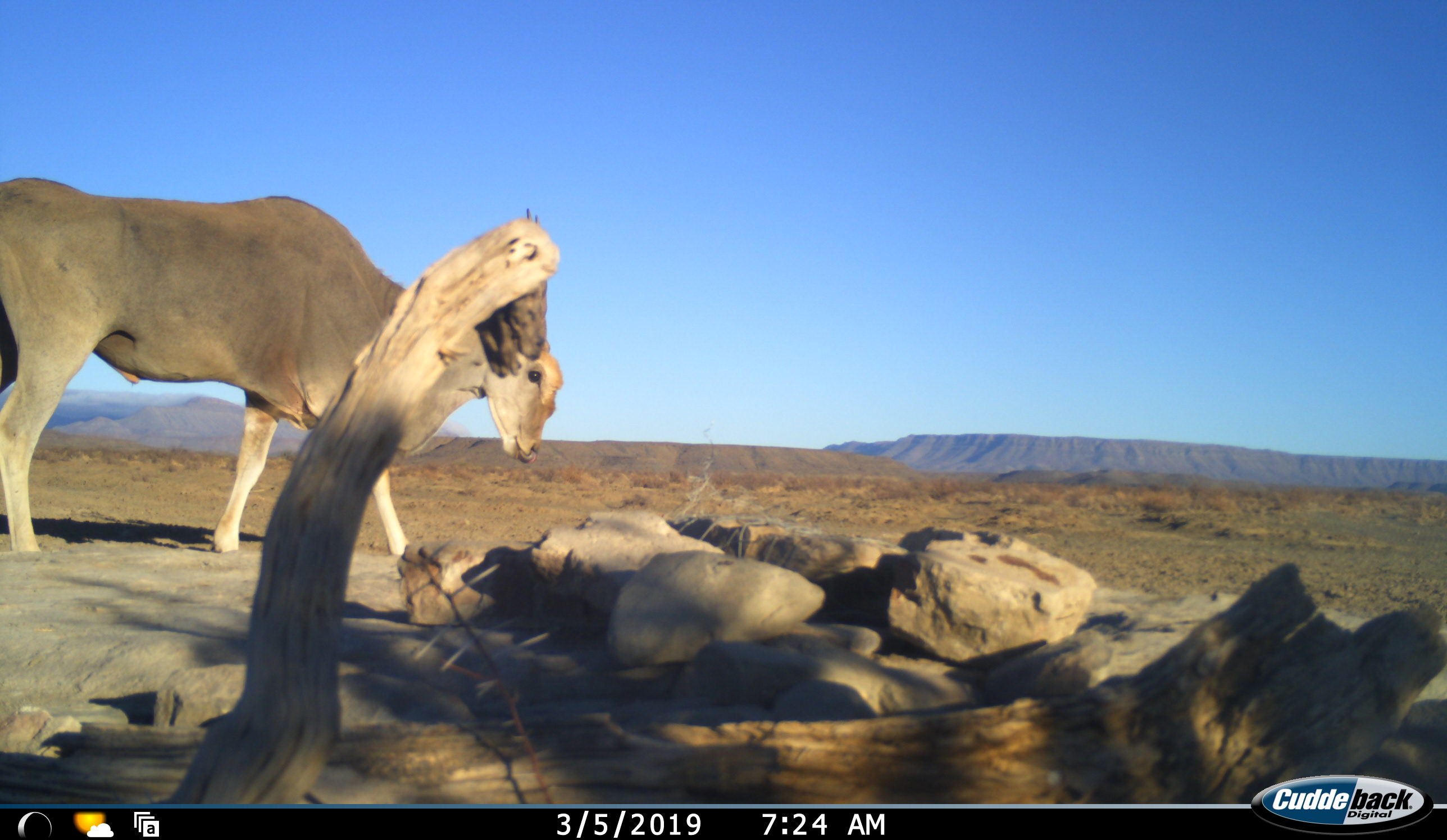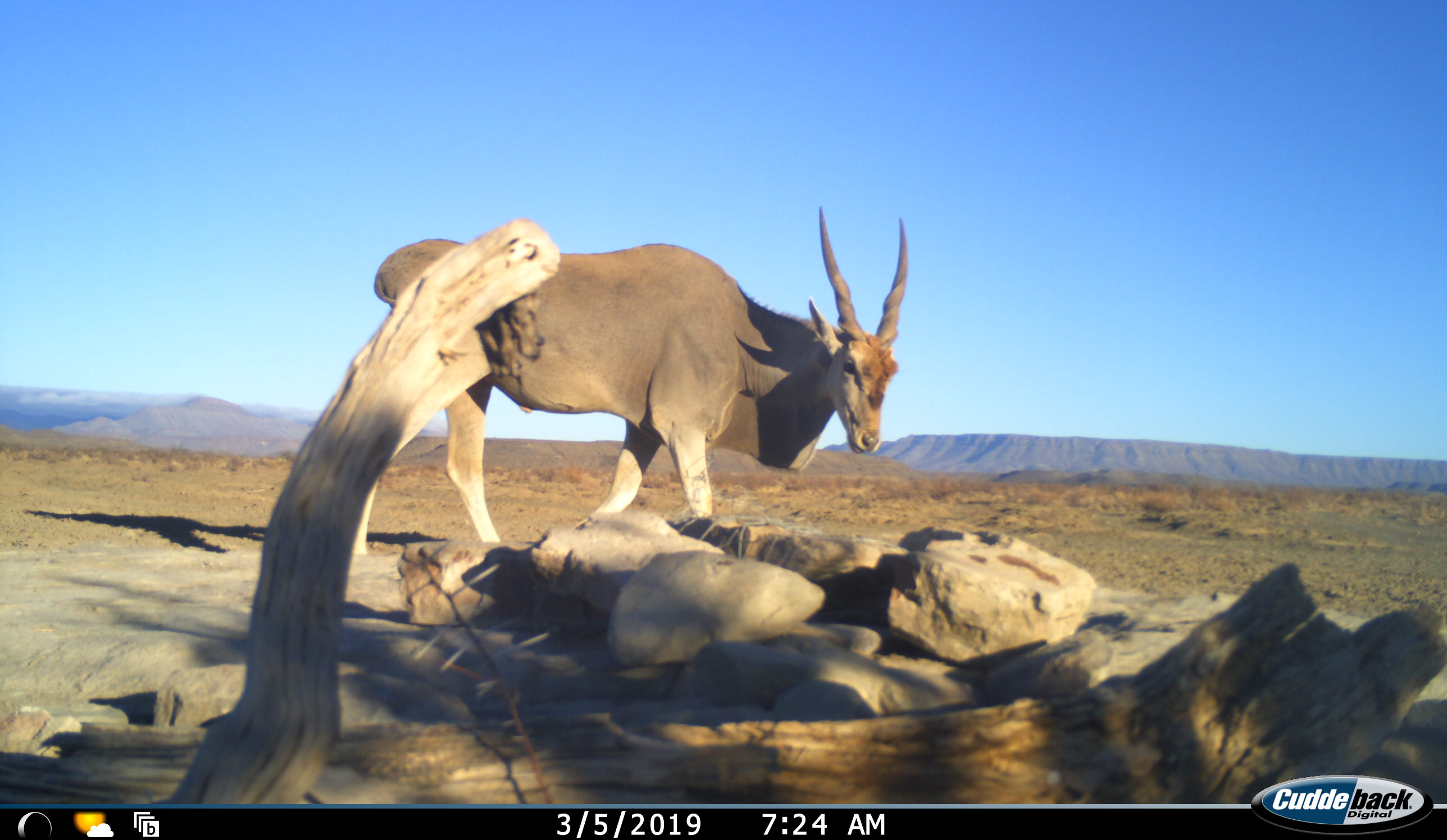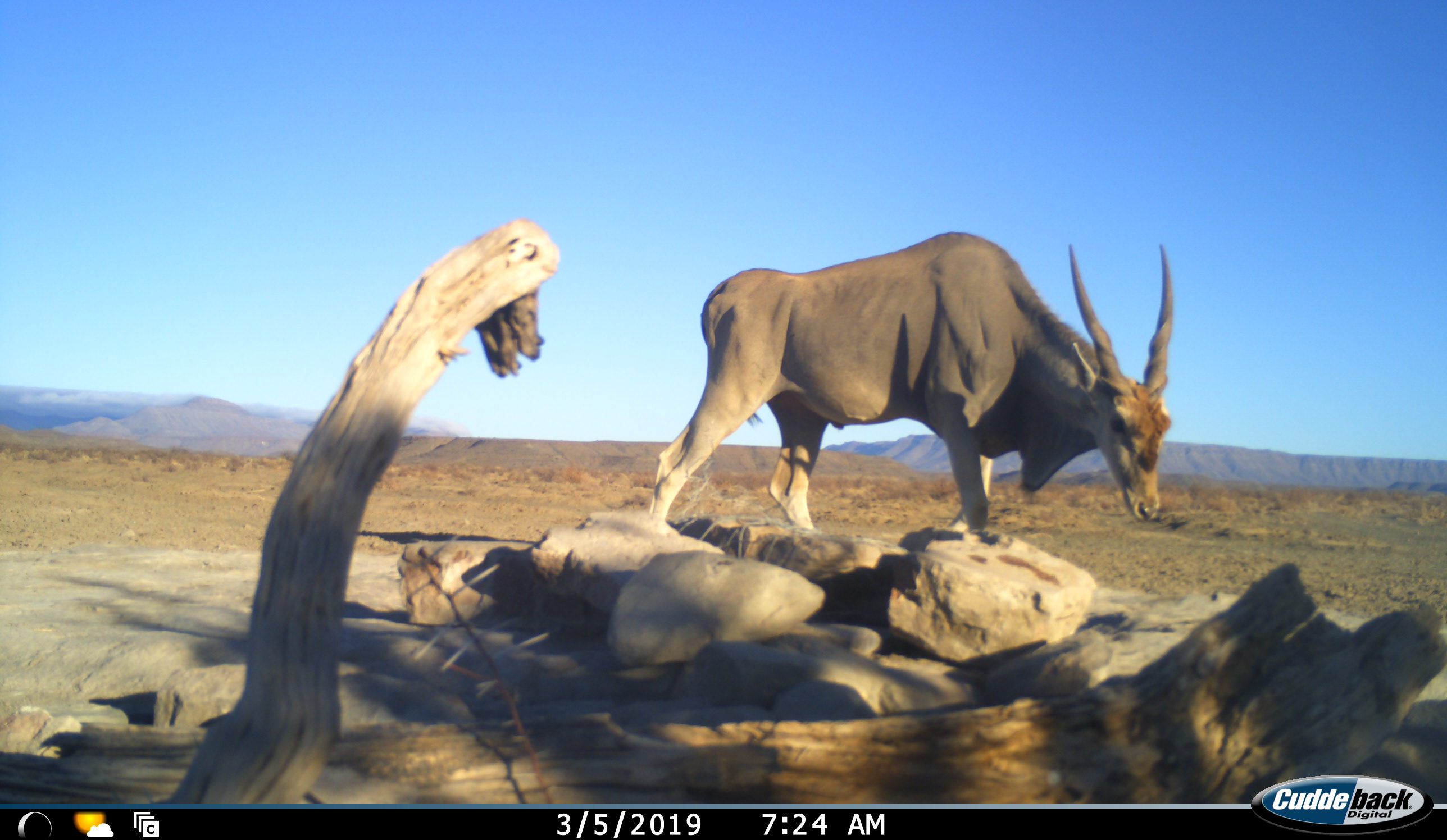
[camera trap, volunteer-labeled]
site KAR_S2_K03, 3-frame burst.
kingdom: Animalia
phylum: Chordata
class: Mammalia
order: Artiodactyla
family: Bovidae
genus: Tragelaphus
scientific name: Tragelaphus oryx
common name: eland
Eland (Tragelaphus oryx), count 1. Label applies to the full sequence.